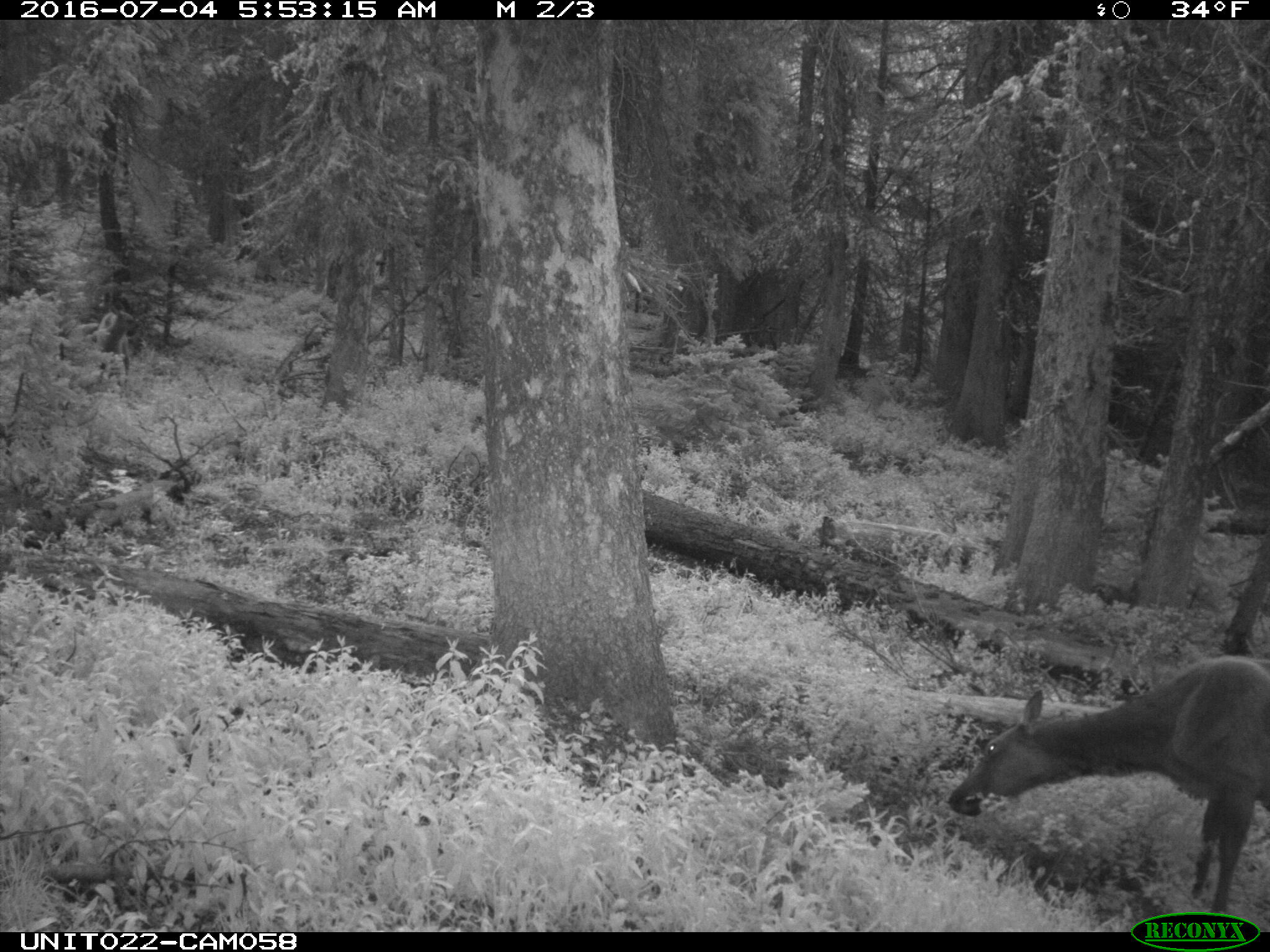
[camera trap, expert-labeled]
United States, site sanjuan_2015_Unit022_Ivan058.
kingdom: Animalia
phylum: Chordata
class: Mammalia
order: Artiodactyla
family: Cervidae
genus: Cervus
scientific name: Cervus elaphus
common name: red deer